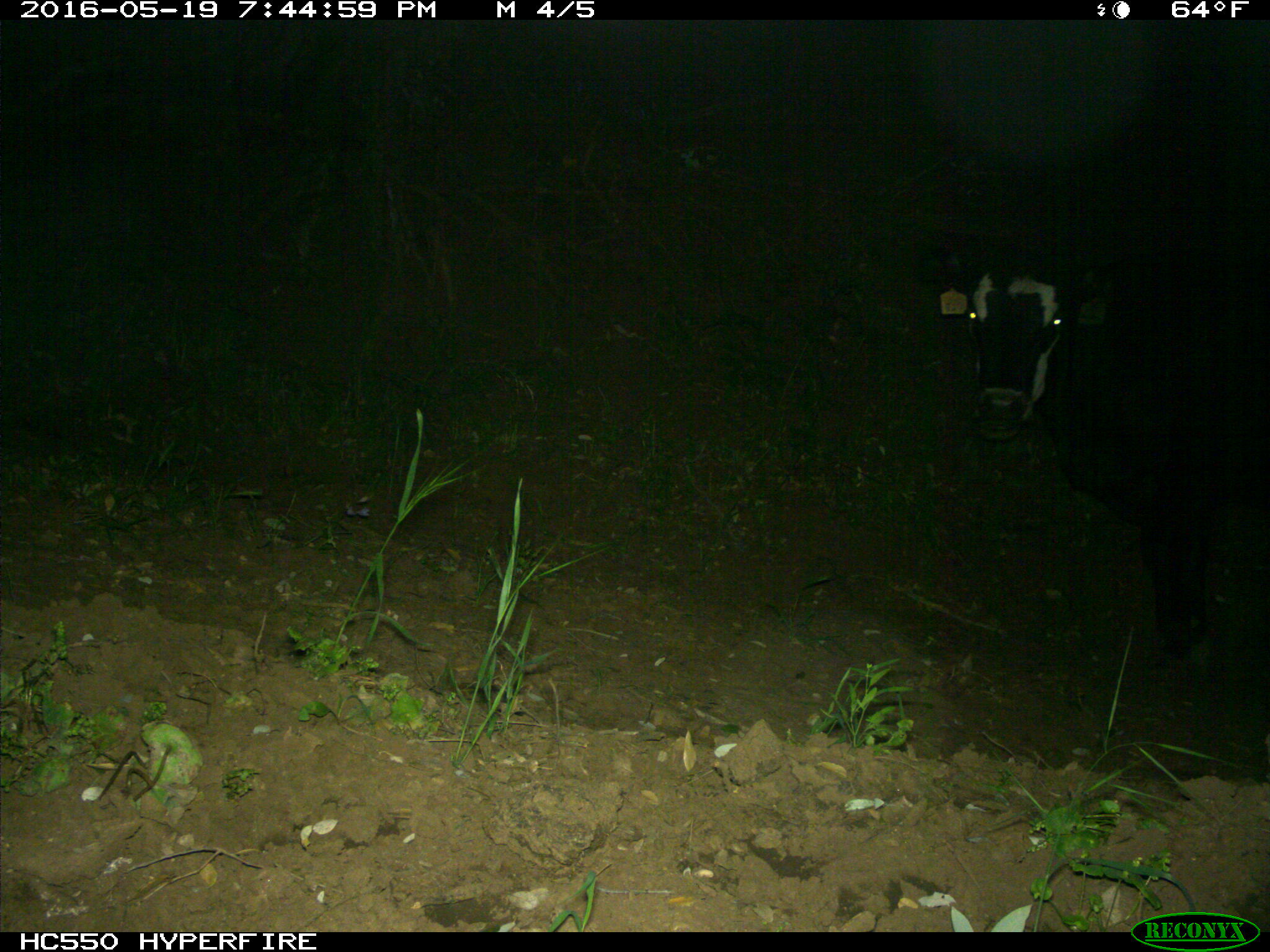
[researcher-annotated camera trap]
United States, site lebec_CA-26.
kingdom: Animalia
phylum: Chordata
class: Mammalia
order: Artiodactyla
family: Bovidae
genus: Bos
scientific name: Bos taurus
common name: domestic cow